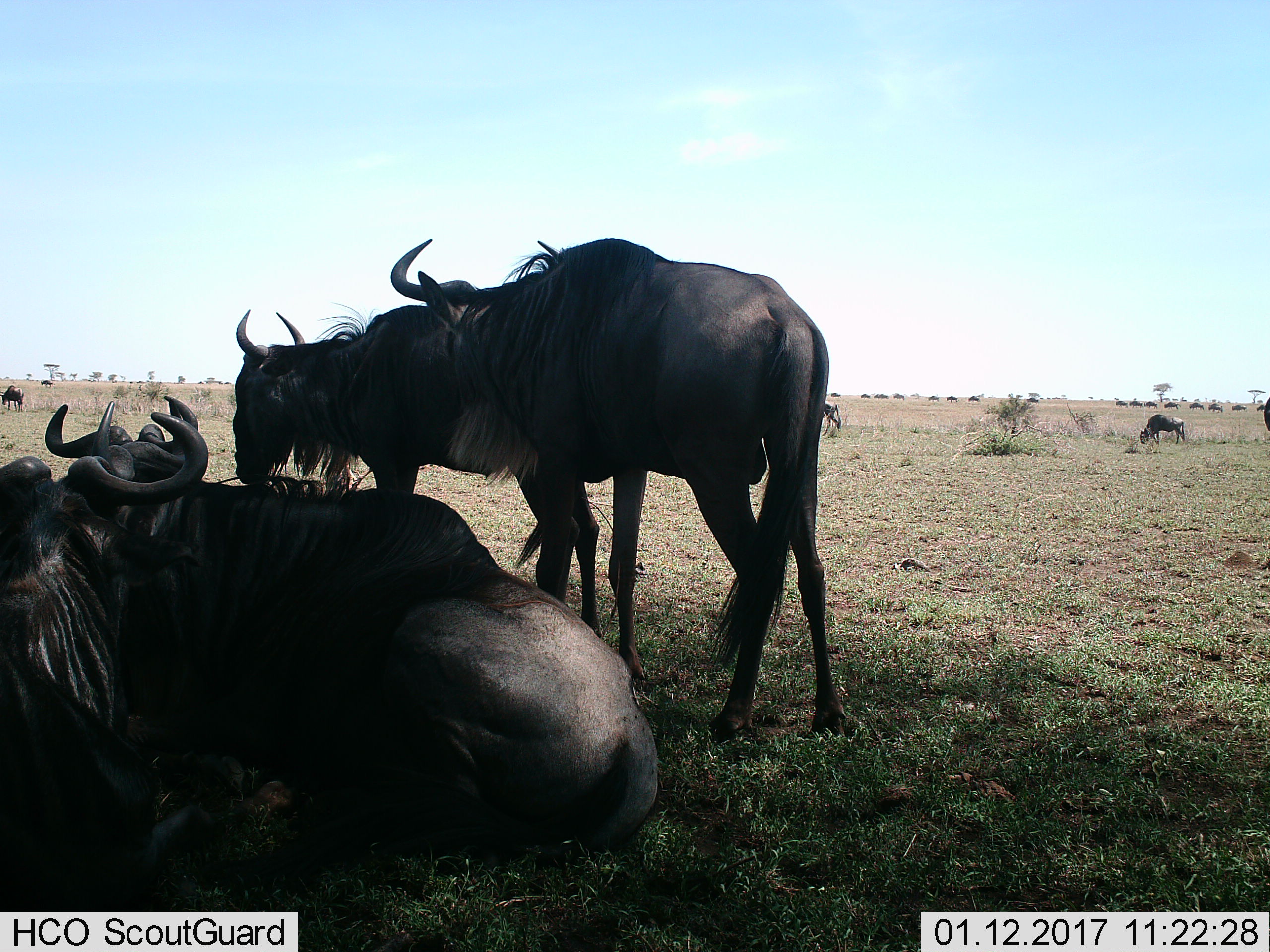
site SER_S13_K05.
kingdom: Animalia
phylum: Chordata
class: Mammalia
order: Artiodactyla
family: Bovidae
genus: Connochaetes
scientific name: Connochaetes taurinus taurinus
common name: blue wildebeest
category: wildebeestblue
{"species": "wildebeestblue (blue wildebeest) (Connochaetes taurinus taurinus)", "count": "11-50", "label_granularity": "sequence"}